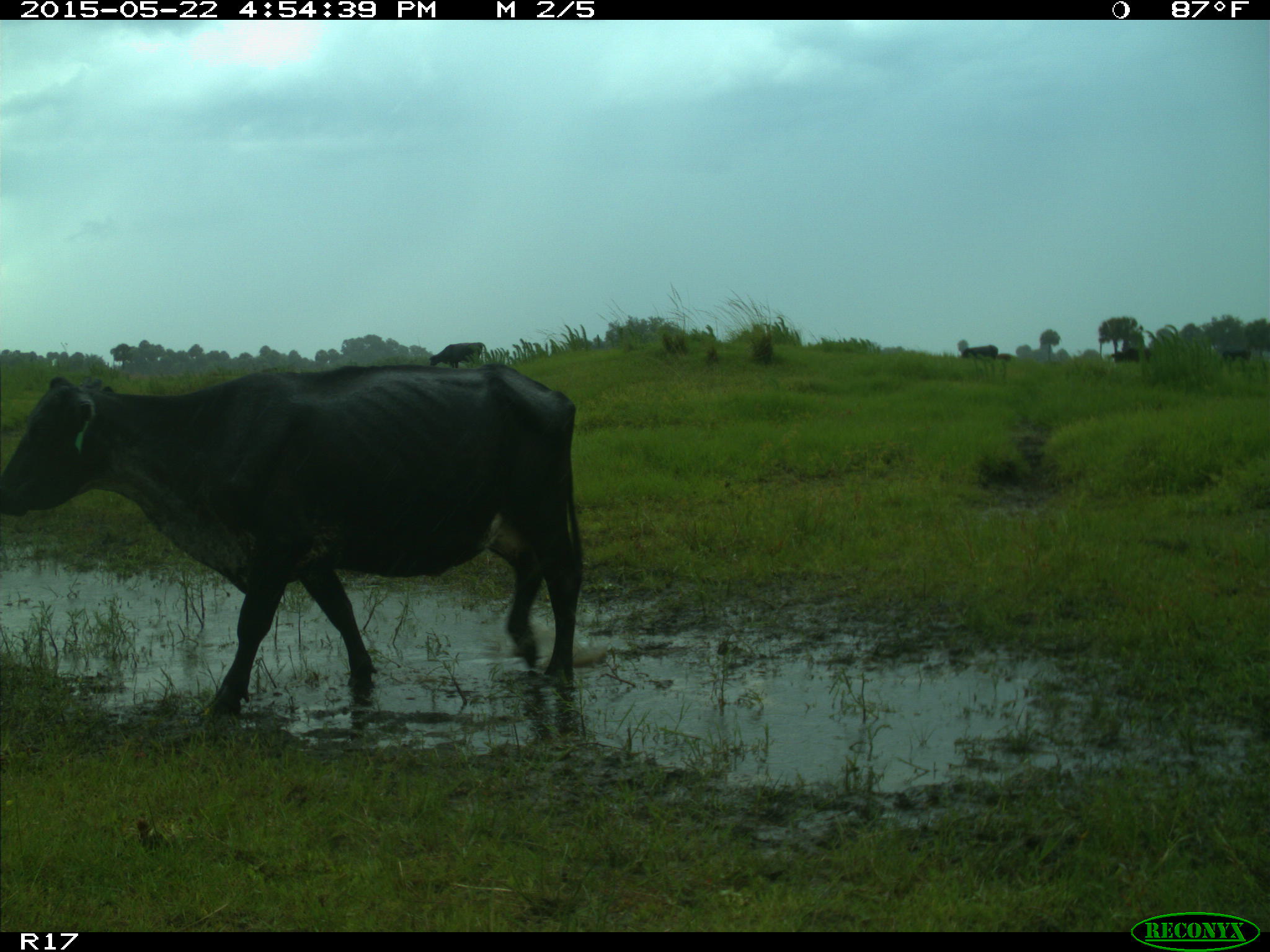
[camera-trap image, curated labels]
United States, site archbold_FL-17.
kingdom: Animalia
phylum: Chordata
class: Mammalia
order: Artiodactyla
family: Bovidae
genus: Bos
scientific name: Bos taurus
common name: domestic cow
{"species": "Bos taurus (domestic cow)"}